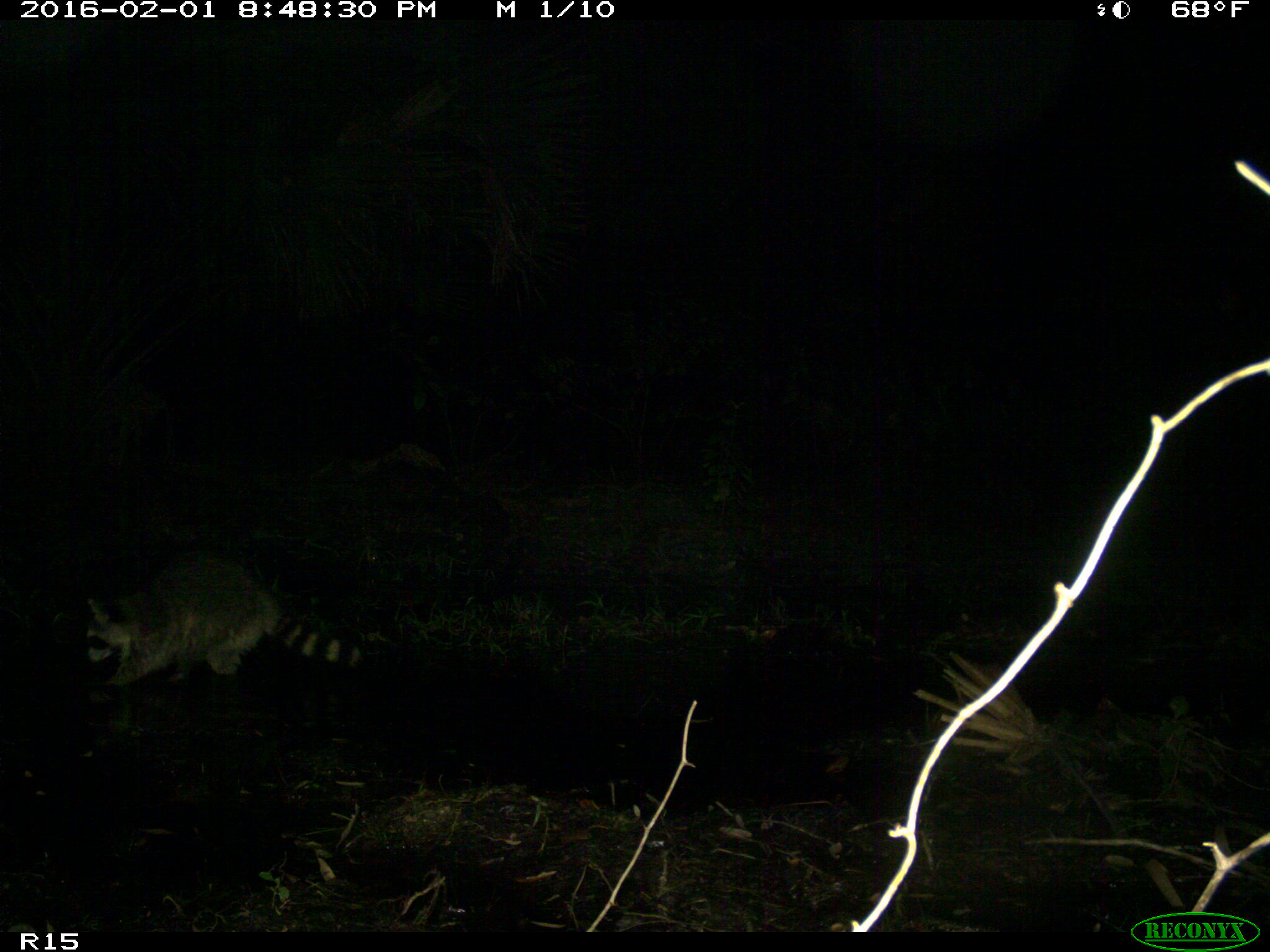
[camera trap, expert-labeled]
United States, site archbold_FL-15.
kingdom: Animalia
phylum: Chordata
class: Mammalia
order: Carnivora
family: Procyonidae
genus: Procyon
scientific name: Procyon lotor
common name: common raccoon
Procyon lotor (common raccoon).